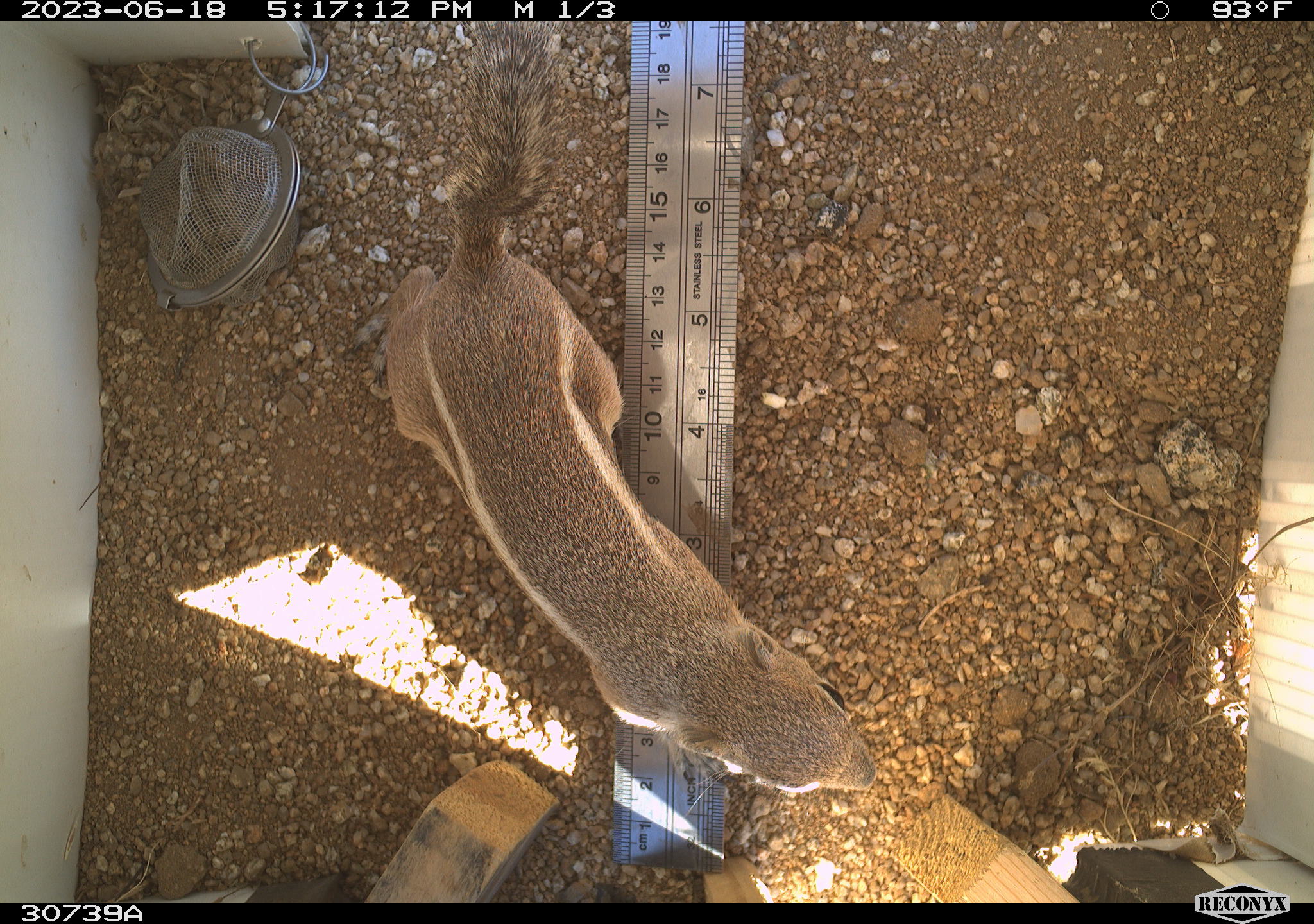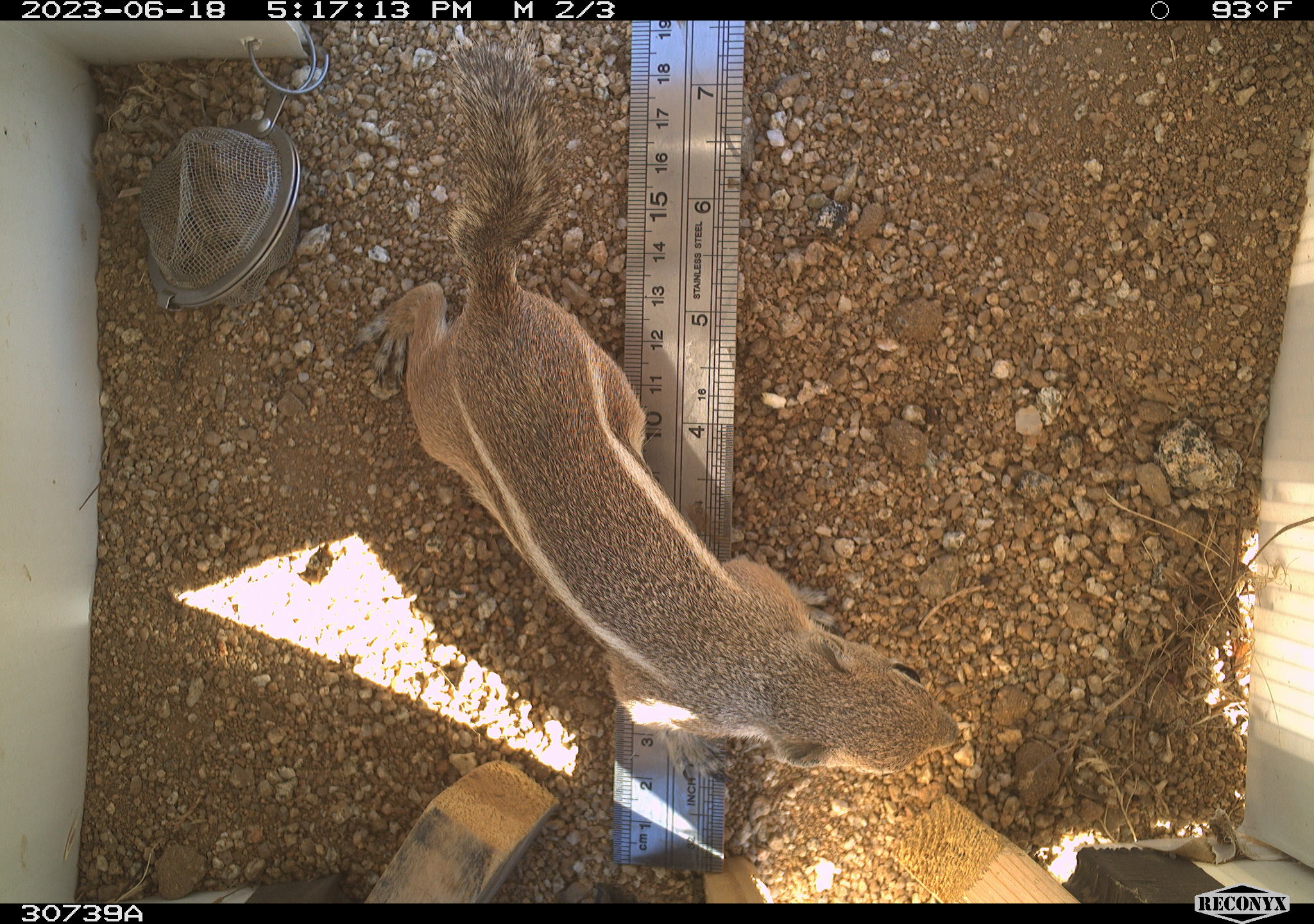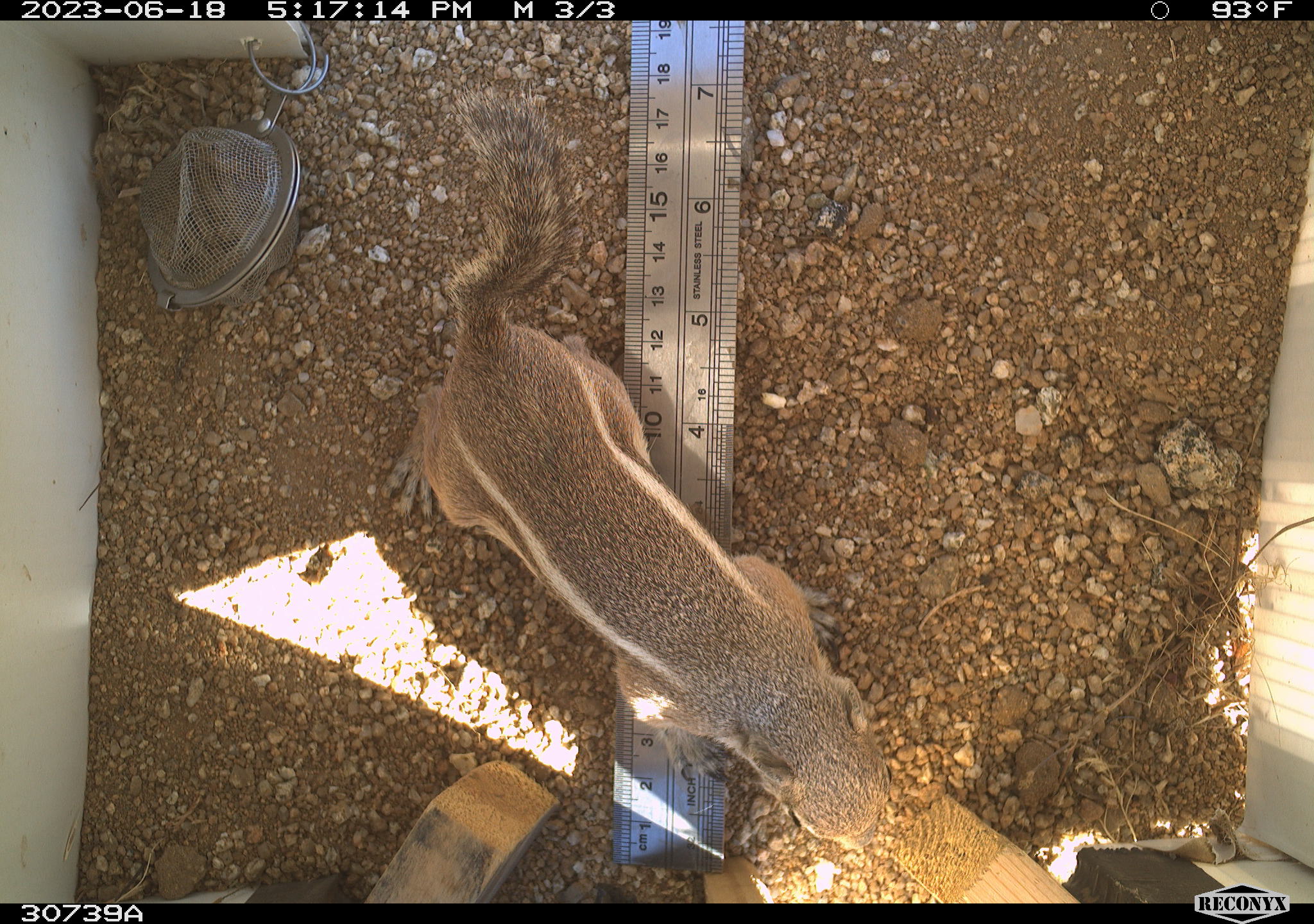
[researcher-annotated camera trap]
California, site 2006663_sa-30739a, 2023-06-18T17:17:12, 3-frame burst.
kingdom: Animalia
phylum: Chordata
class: Mammalia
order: Rodentia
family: Sciuridae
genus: Ammospermophilus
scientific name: Ammospermophilus leucurus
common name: white-tailed antelope squirrel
White-tailed antelope squirrel (Ammospermophilus leucurus).